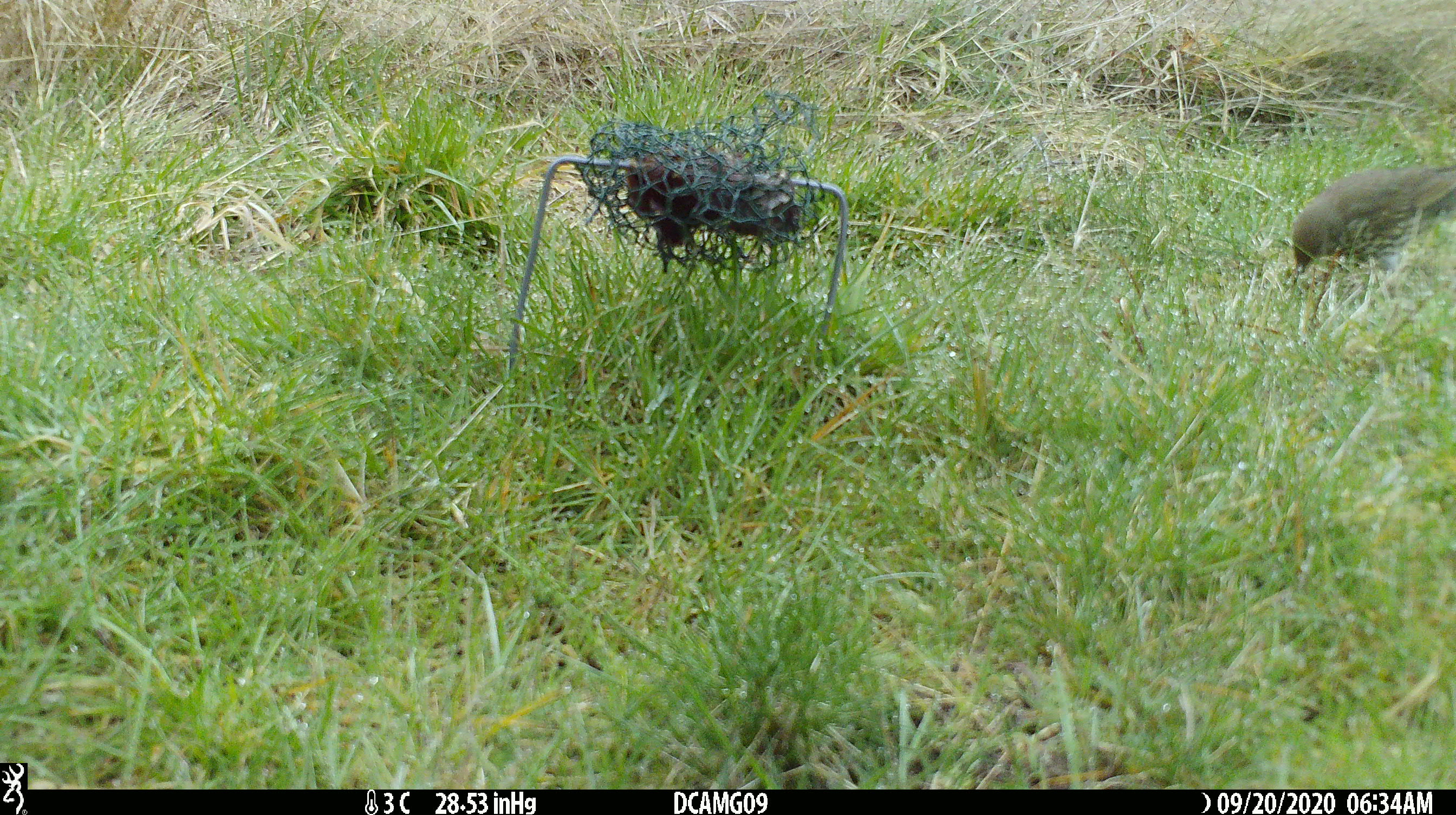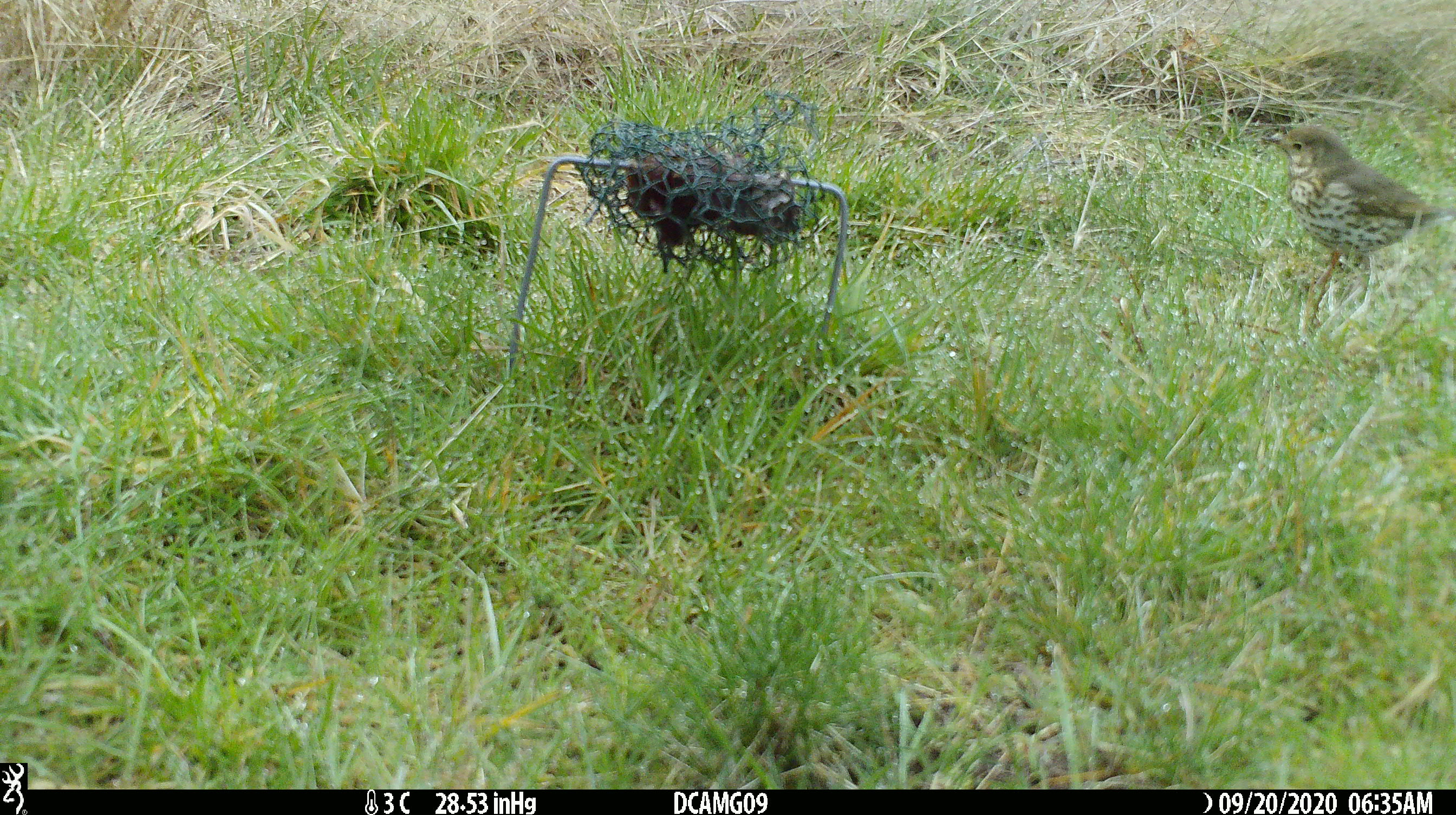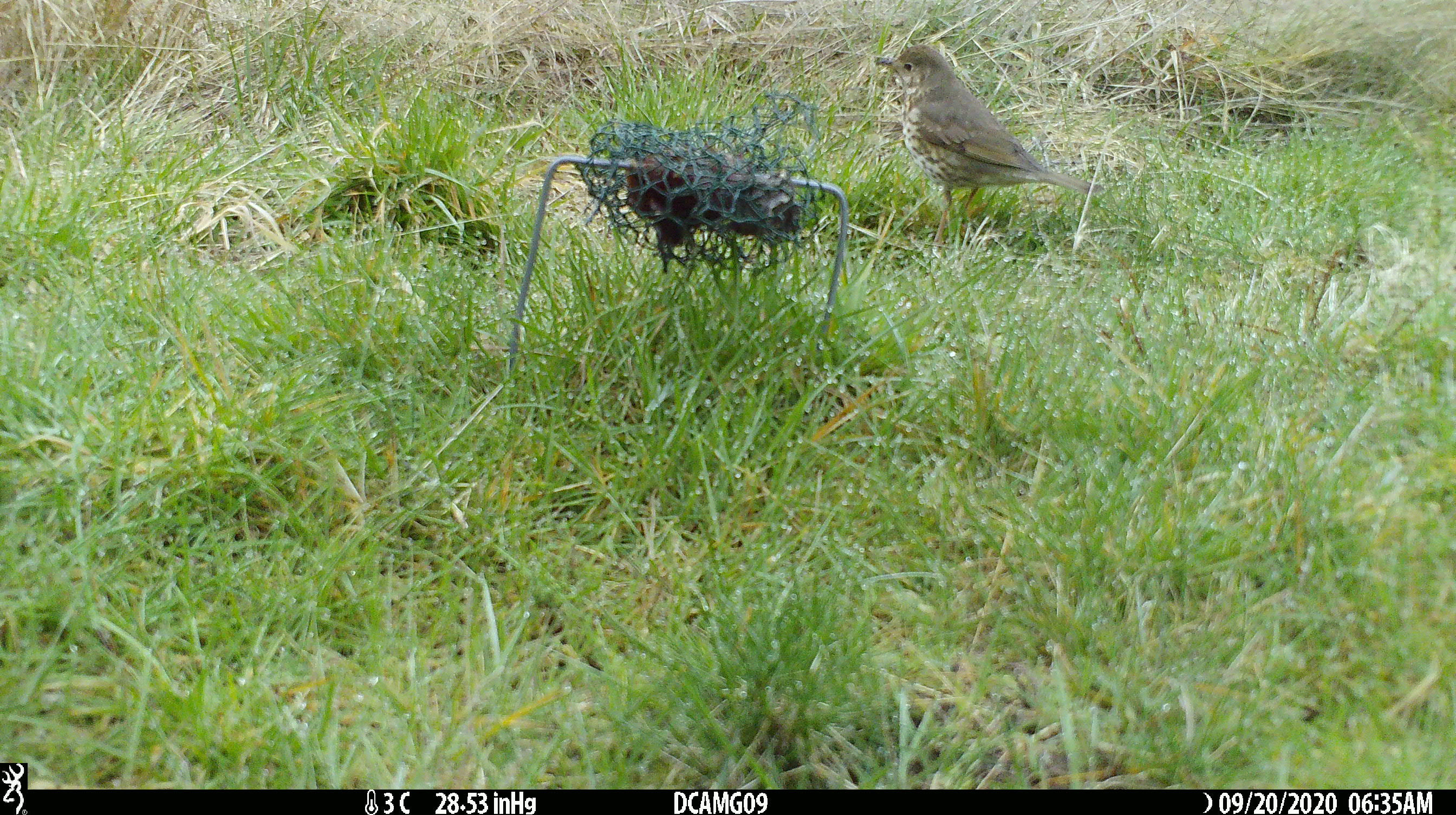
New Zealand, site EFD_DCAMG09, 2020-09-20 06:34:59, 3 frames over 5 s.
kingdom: Animalia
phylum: Chordata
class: Aves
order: Passeriformes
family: Turdidae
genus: Turdus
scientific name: Turdus philomelos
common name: song thrush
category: thrush